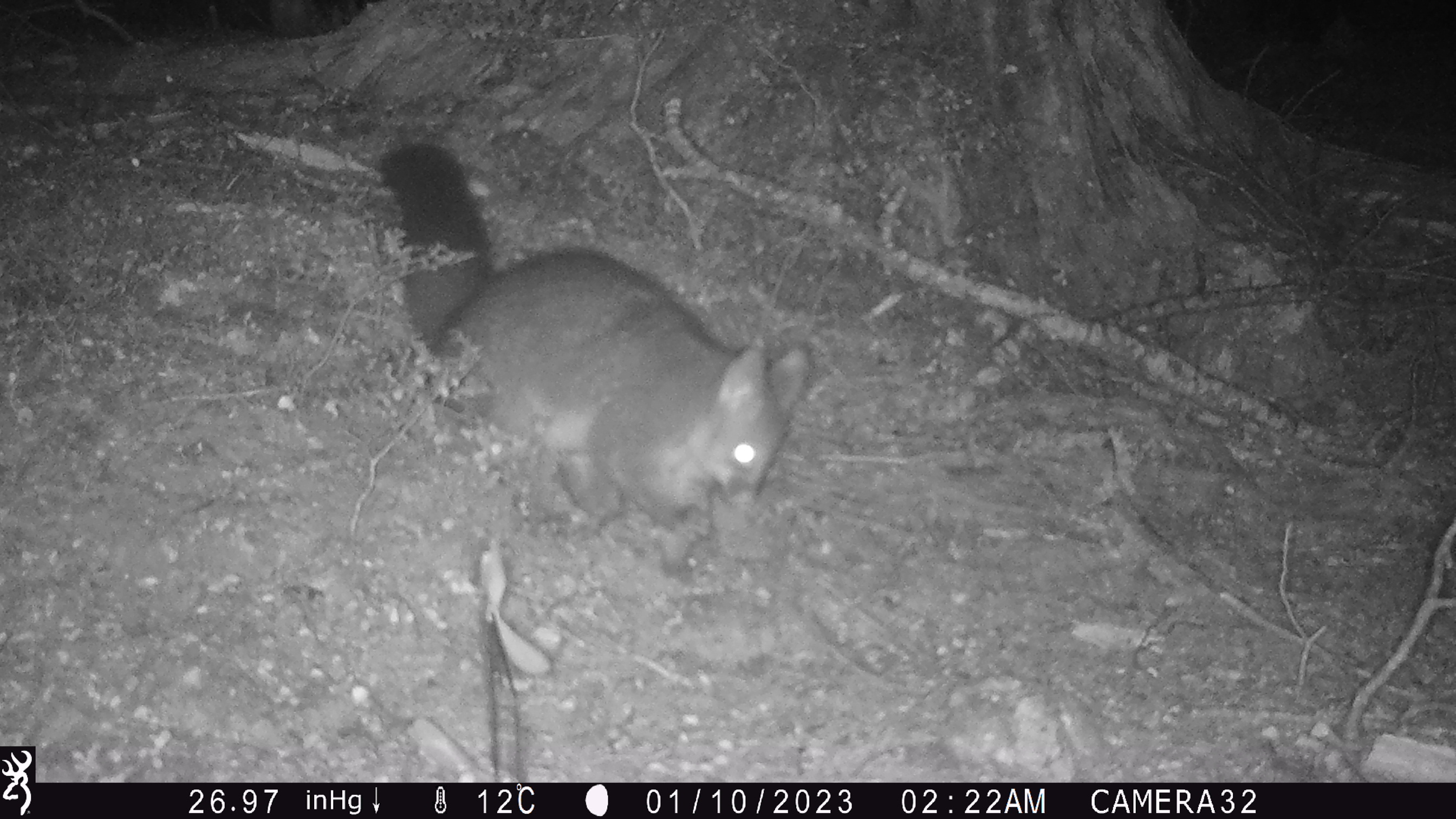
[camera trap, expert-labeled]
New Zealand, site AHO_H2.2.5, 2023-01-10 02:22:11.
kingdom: Animalia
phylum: Chordata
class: Mammalia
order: Diprotodontia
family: Phalangeridae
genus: Trichosurus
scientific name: Trichosurus vulpecula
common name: common brushtail possum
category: possum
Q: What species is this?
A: Possum (common brushtail possum) (Trichosurus vulpecula).